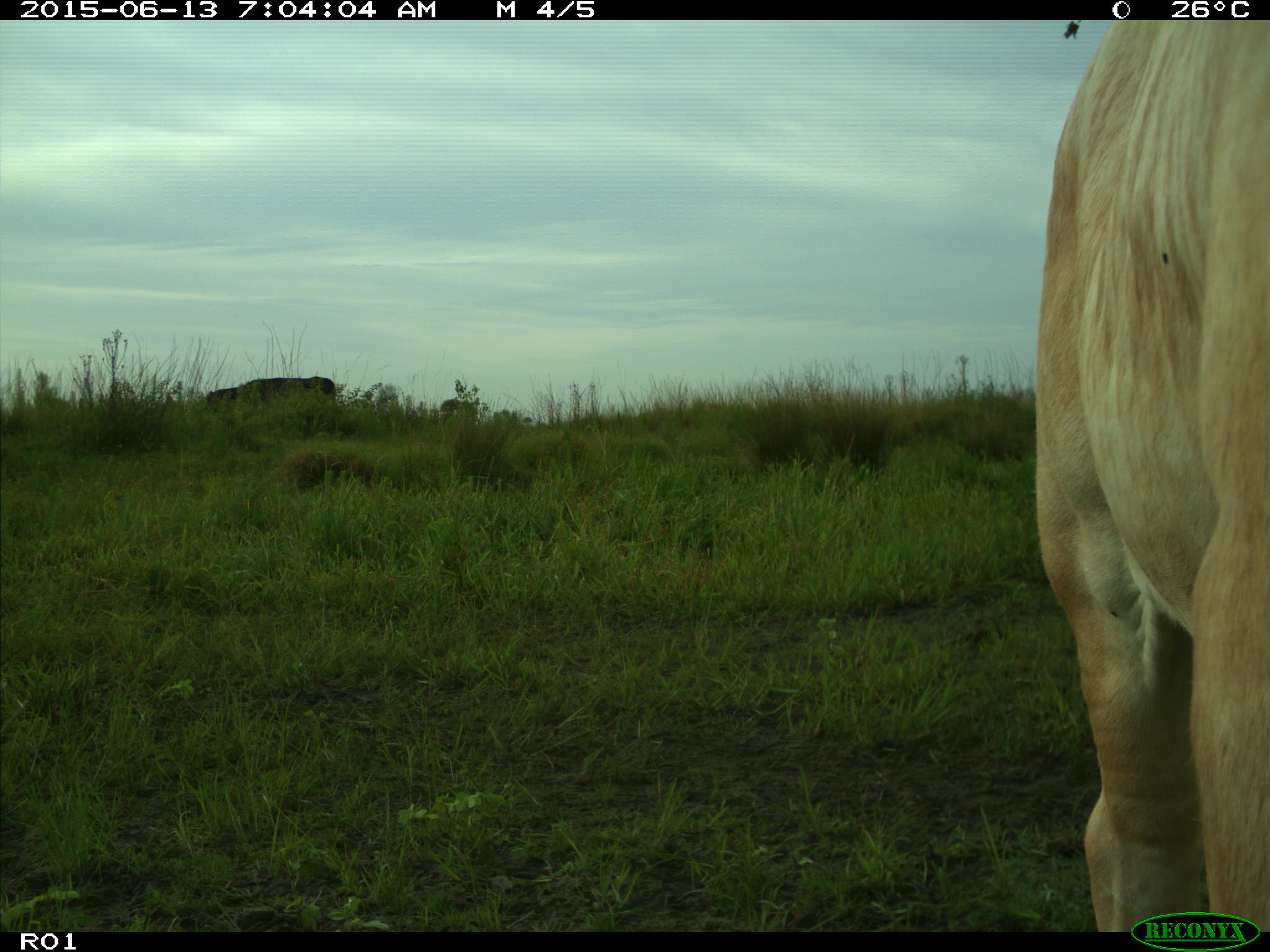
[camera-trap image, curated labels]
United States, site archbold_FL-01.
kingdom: Animalia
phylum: Chordata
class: Mammalia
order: Artiodactyla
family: Bovidae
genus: Bos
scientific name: Bos taurus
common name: domestic cow